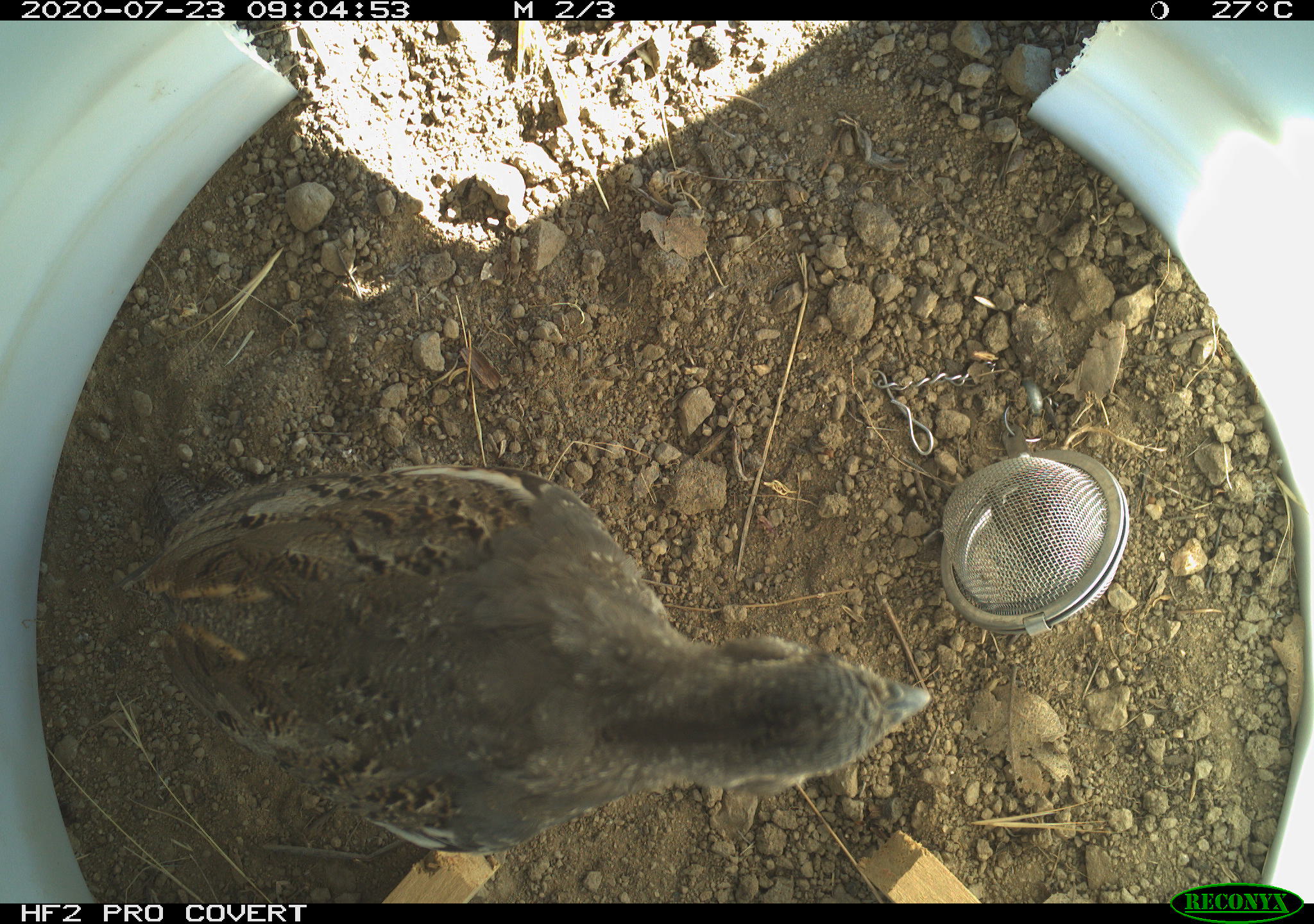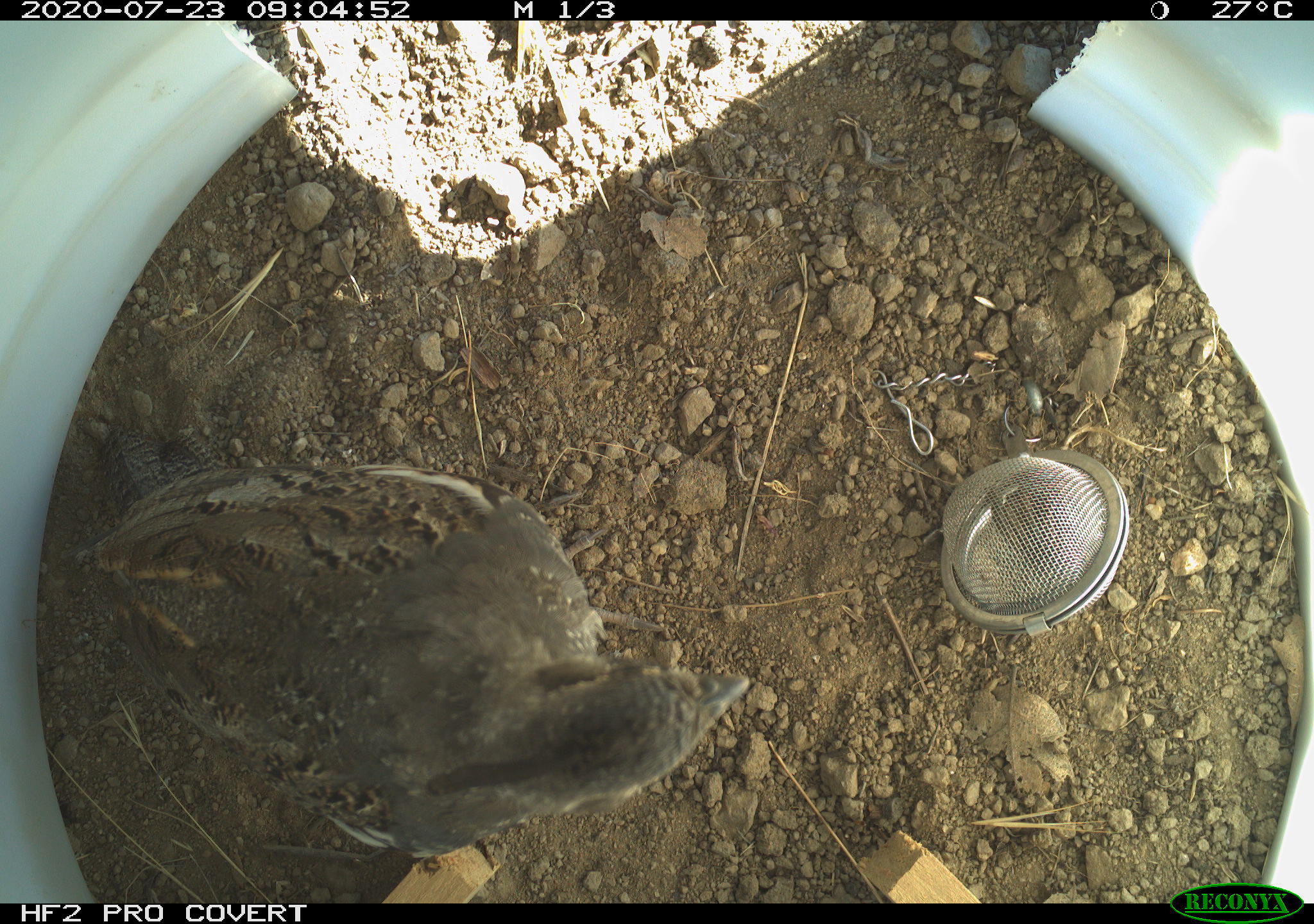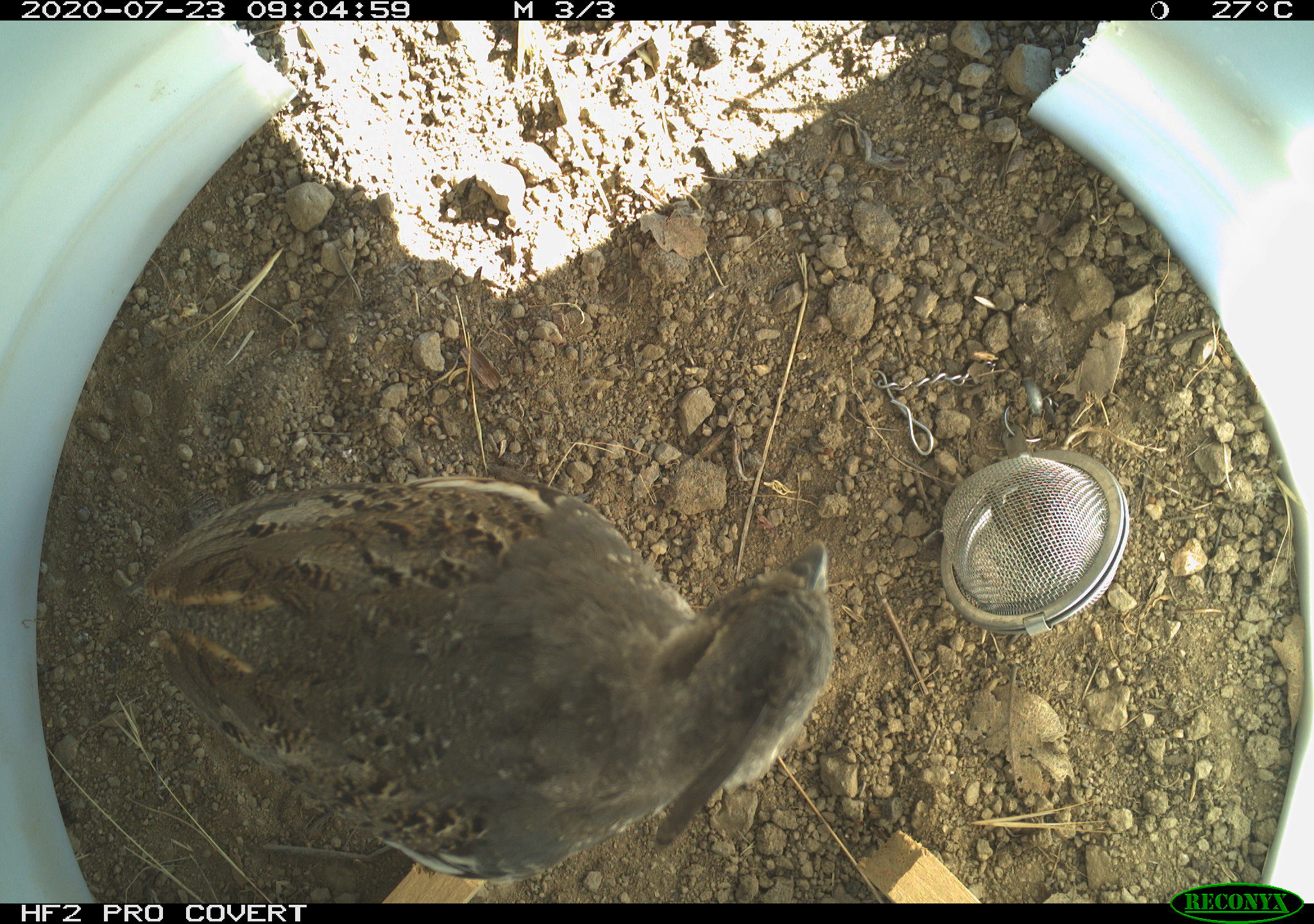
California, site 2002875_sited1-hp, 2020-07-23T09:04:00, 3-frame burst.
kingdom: Animalia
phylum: Chordata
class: Aves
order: Galliformes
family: Phasianidae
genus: Ophrysia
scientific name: Ophrysia superciliosa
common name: mountain quail